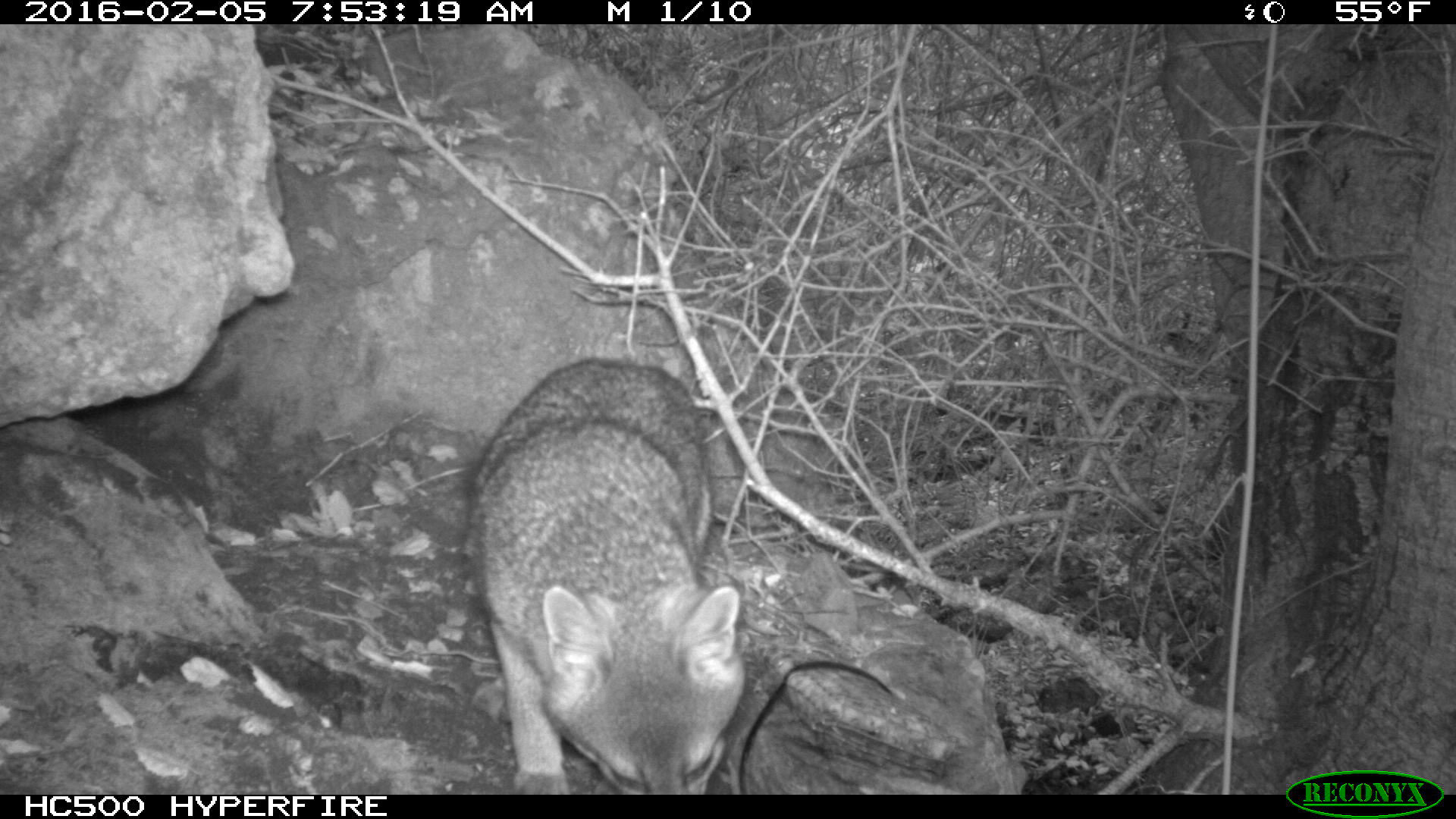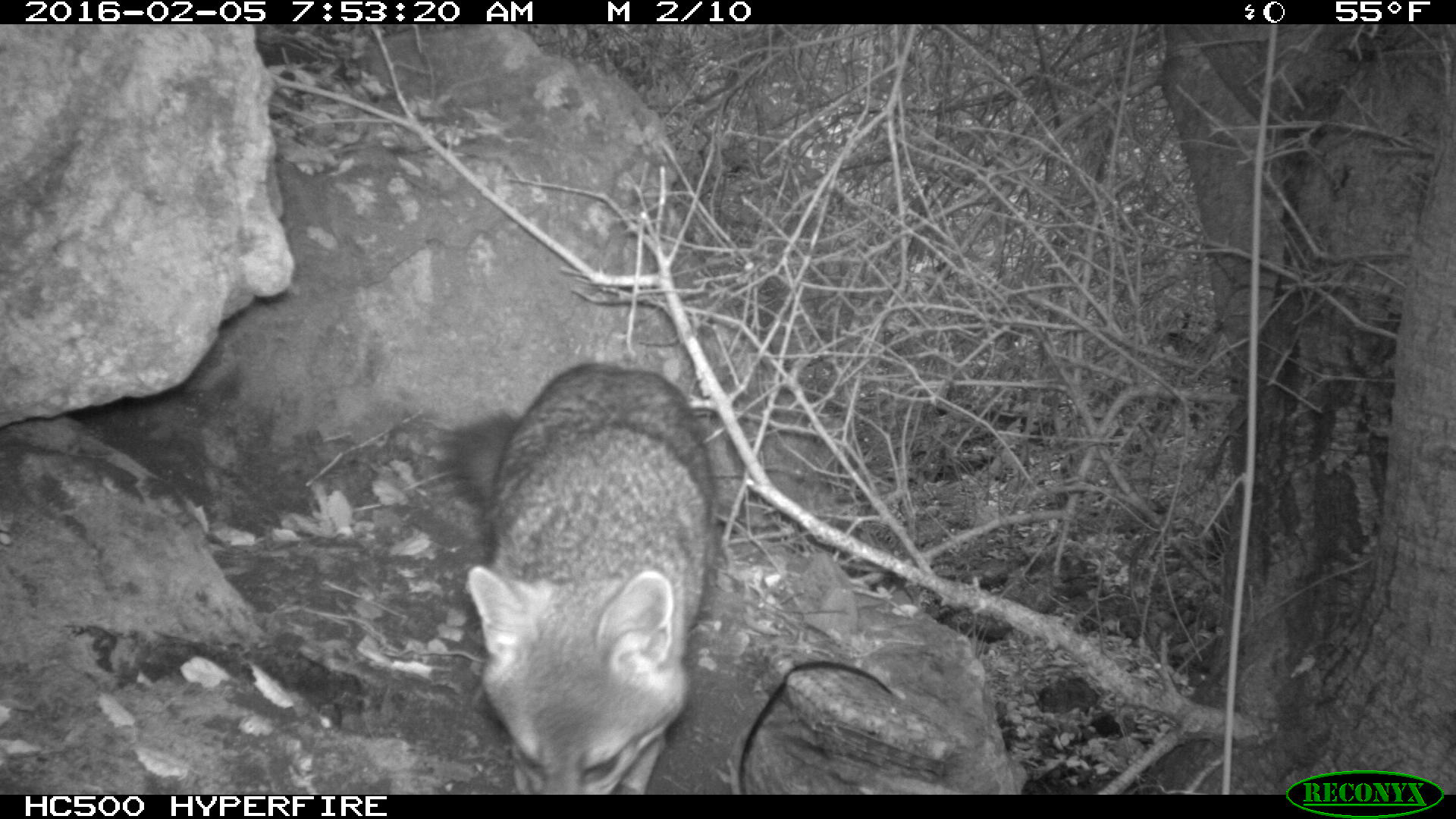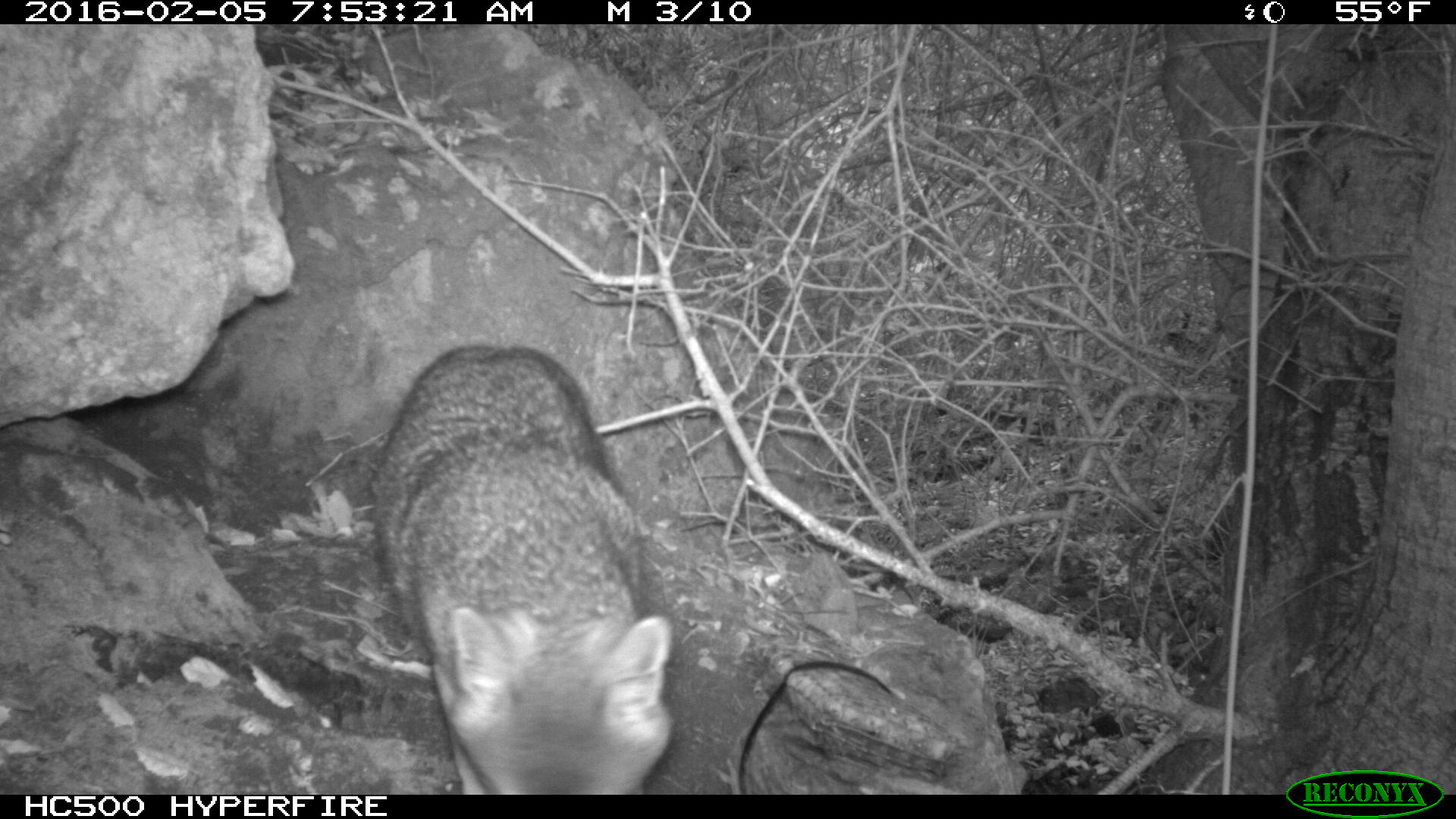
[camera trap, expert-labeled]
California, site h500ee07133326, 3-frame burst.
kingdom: Animalia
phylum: Chordata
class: Mammalia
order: Carnivora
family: Canidae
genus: Urocyon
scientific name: Urocyon littoralis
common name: island fox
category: fox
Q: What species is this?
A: Fox (island fox) (Urocyon littoralis).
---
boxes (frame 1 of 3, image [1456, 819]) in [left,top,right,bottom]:
fox: [461,353,742,794]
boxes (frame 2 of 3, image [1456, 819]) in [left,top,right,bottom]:
fox: [441,362,718,792]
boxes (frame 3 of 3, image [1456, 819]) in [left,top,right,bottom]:
fox: [371,344,678,795]